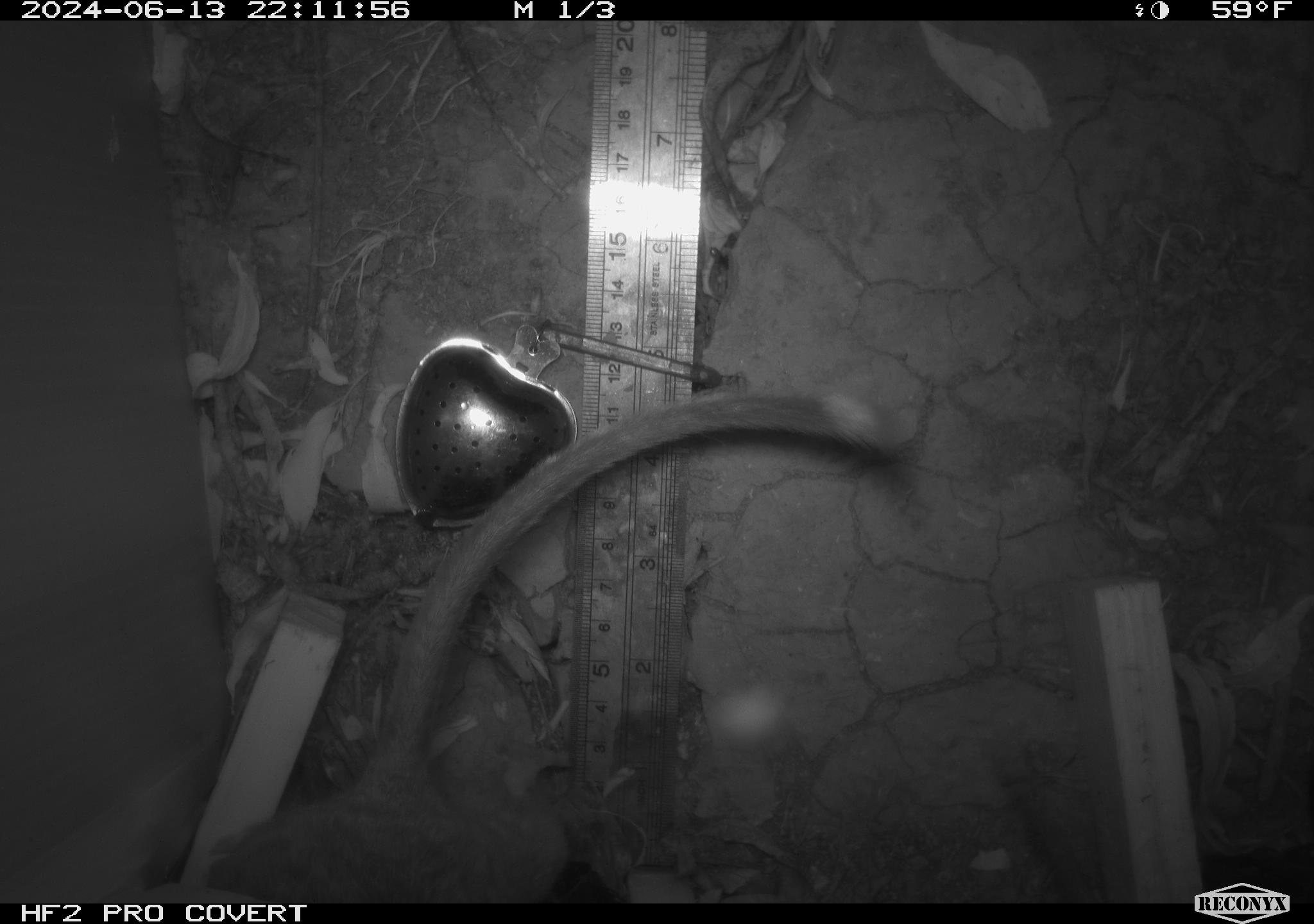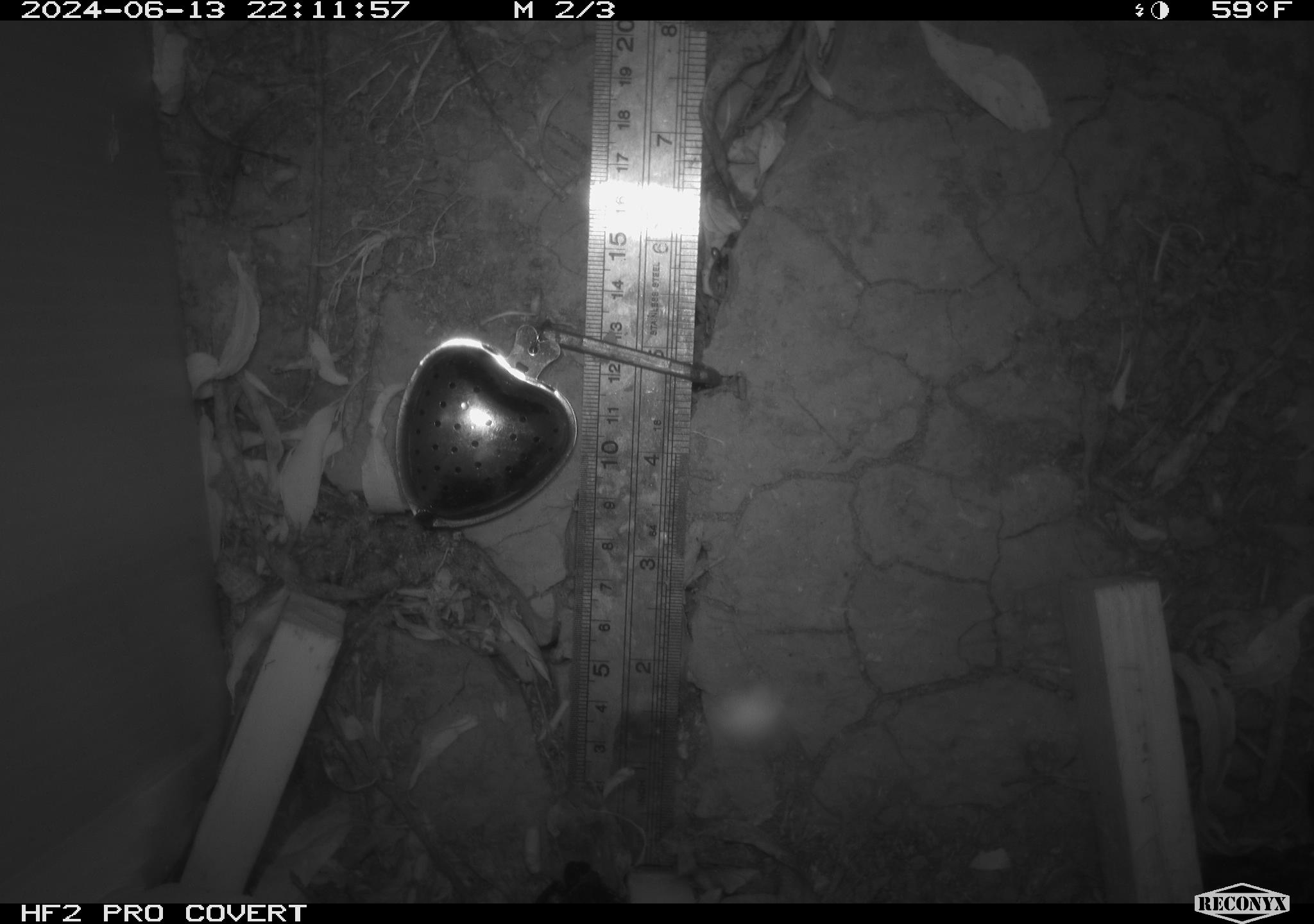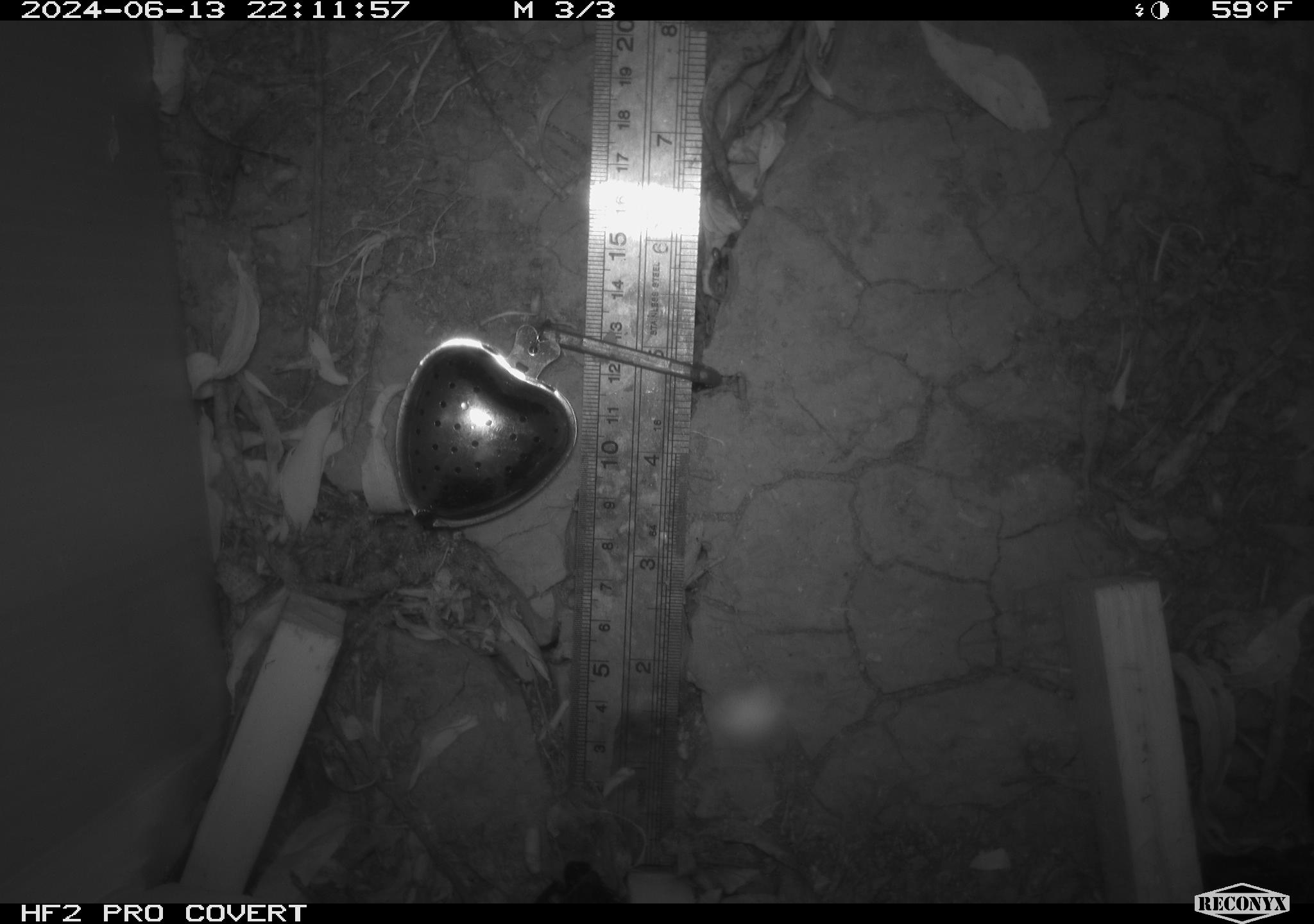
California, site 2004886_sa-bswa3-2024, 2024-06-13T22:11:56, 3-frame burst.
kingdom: Animalia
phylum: Chordata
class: Mammalia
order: Rodentia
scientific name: Rodentia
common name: woodrat or rat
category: woodrat or rat species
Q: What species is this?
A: Woodrat or rat species (woodrat or rat) (Rodentia).